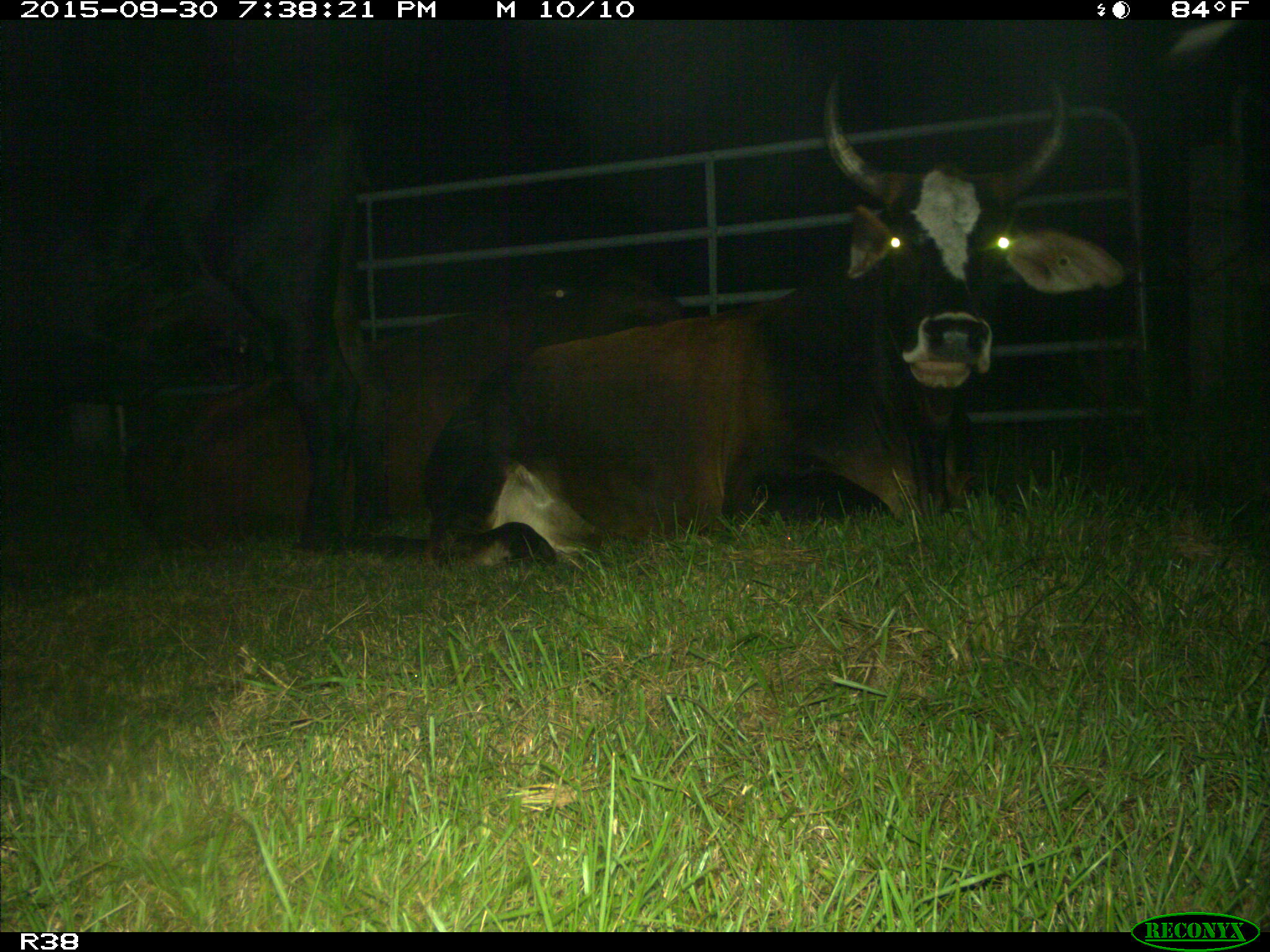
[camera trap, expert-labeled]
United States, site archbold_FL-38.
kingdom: Animalia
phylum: Chordata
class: Mammalia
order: Artiodactyla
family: Bovidae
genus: Bos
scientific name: Bos taurus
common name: domestic cow